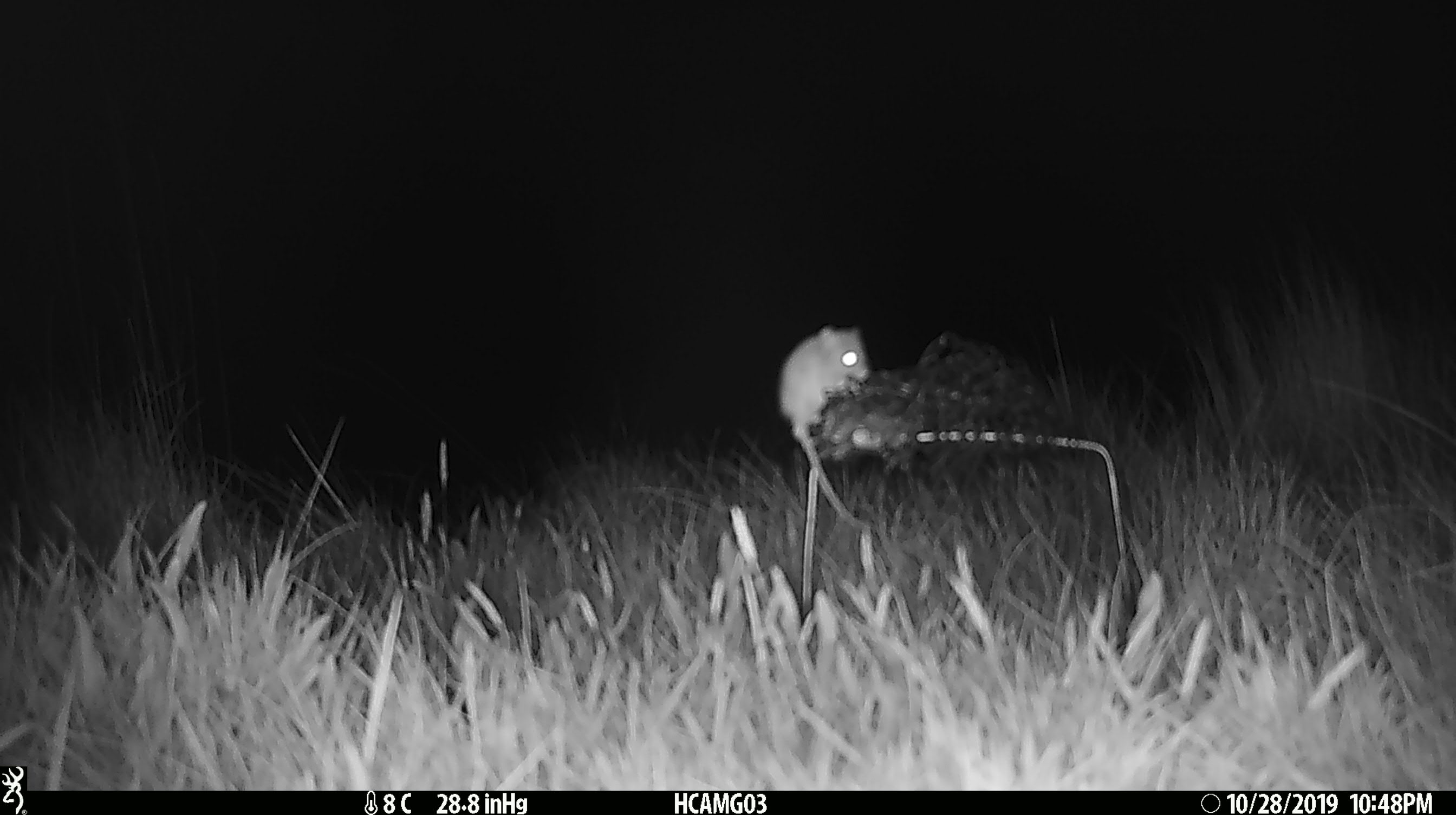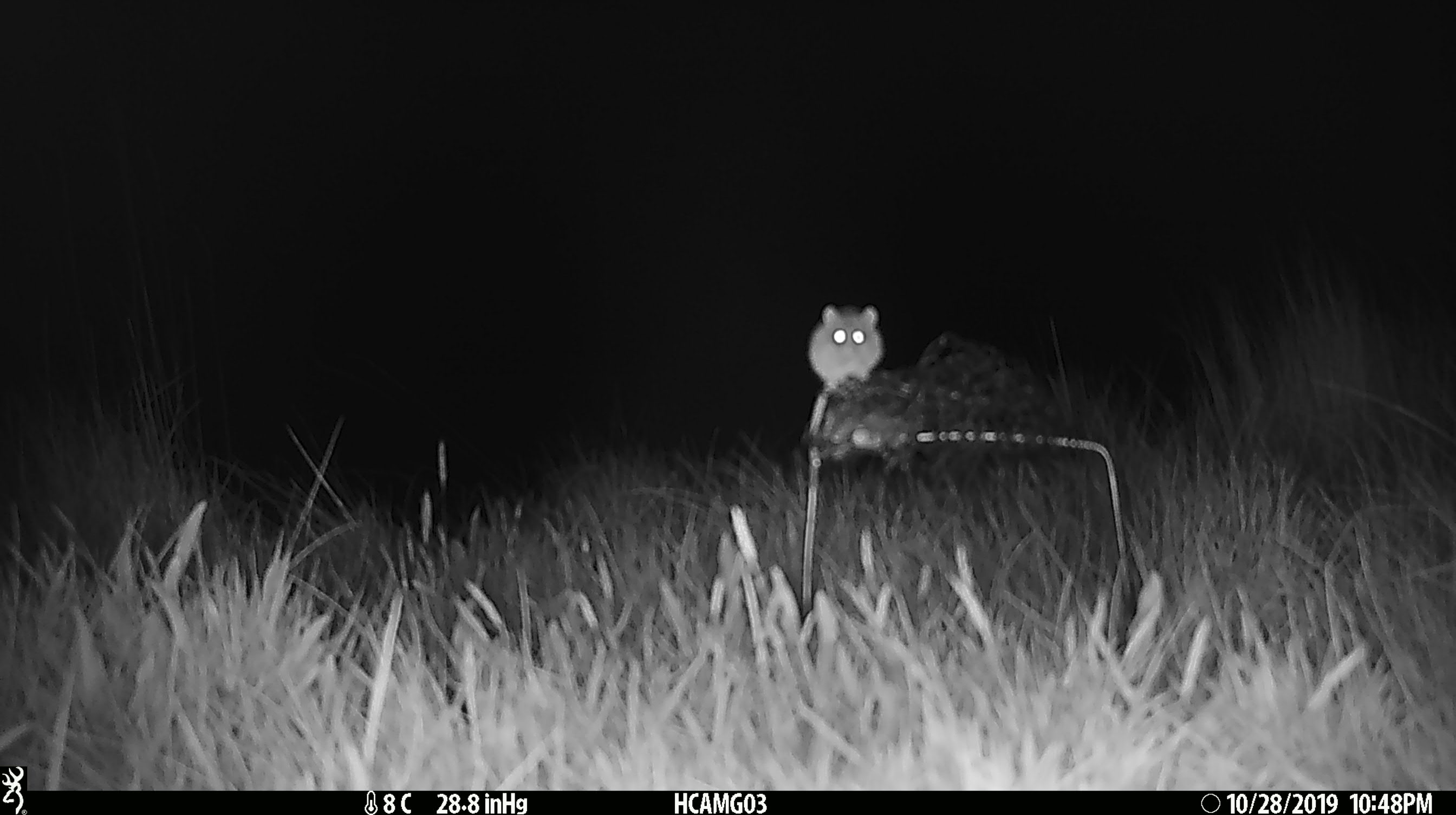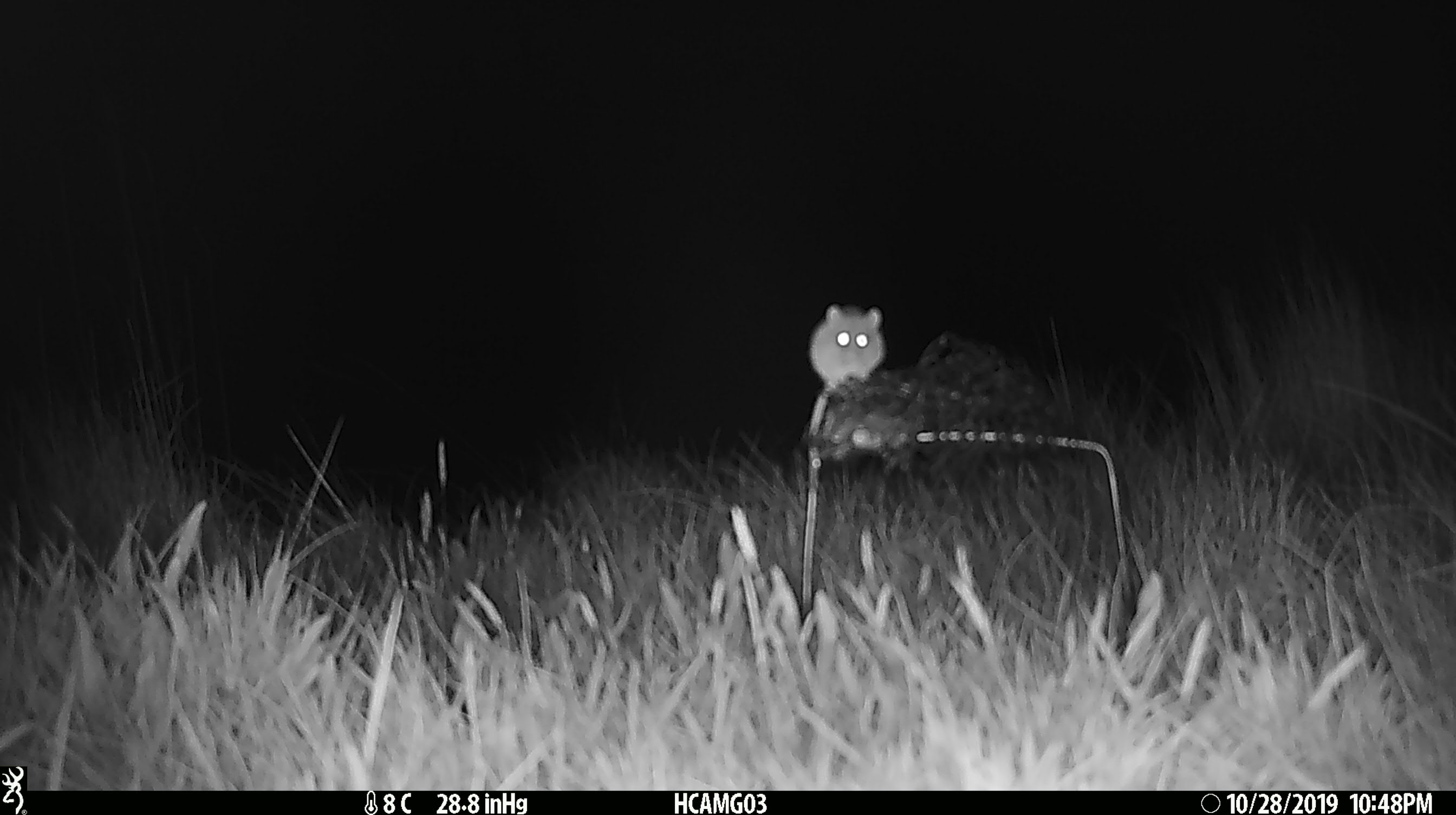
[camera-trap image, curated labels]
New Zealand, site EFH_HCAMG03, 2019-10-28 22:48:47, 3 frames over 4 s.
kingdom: Animalia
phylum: Chordata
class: Mammalia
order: Rodentia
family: Muridae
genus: Mus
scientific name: Mus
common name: mouse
Mouse (Mus).